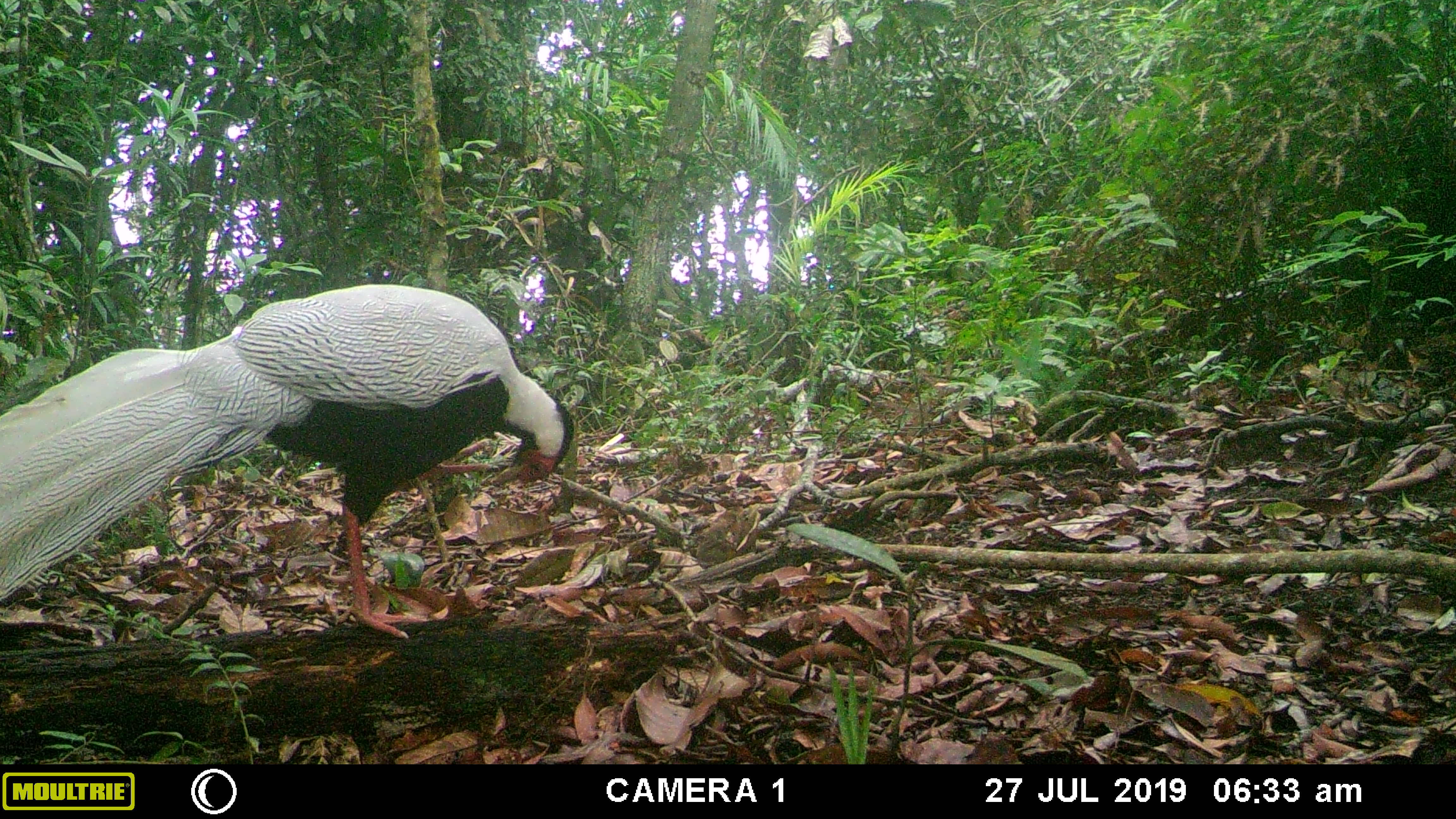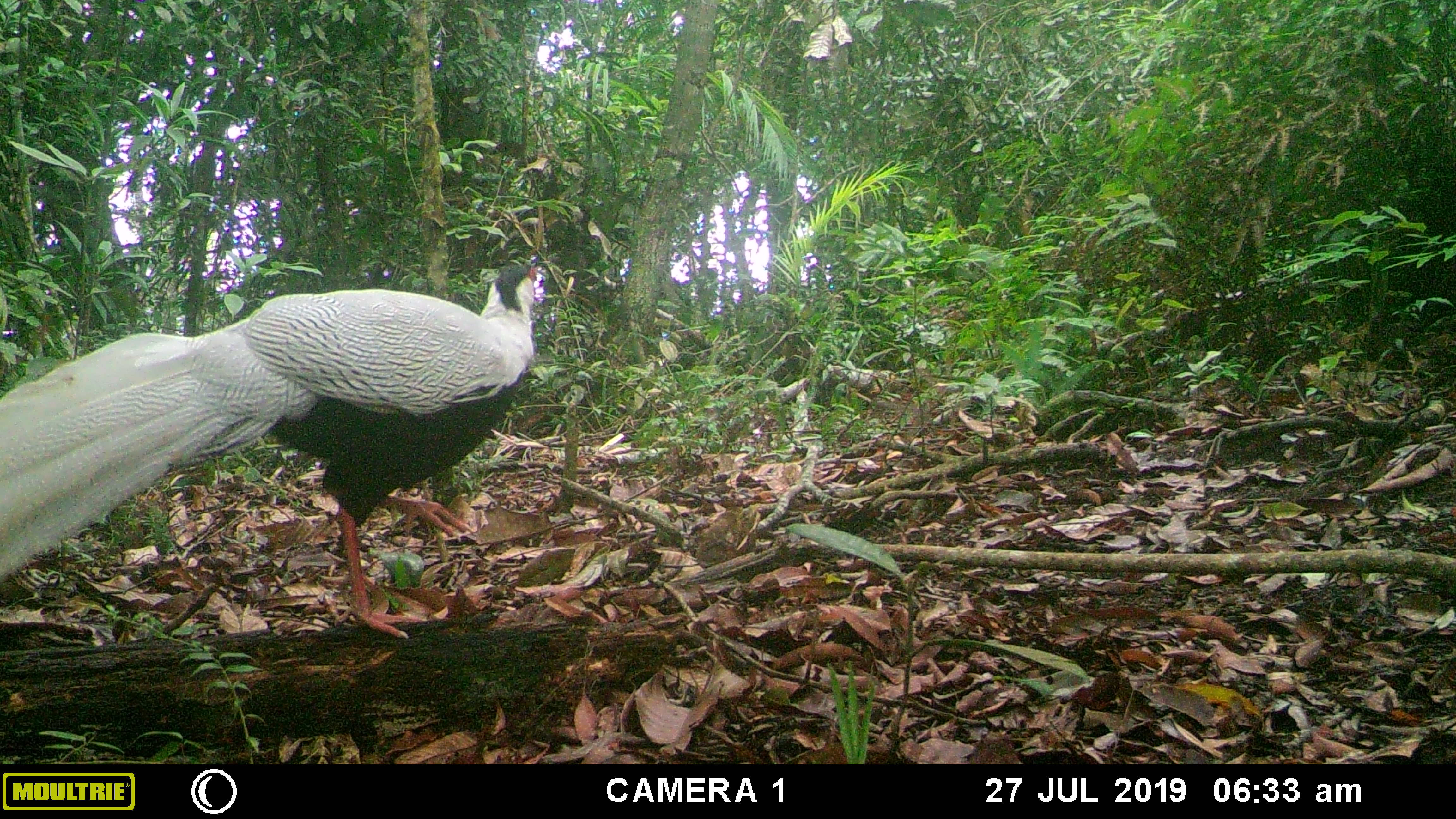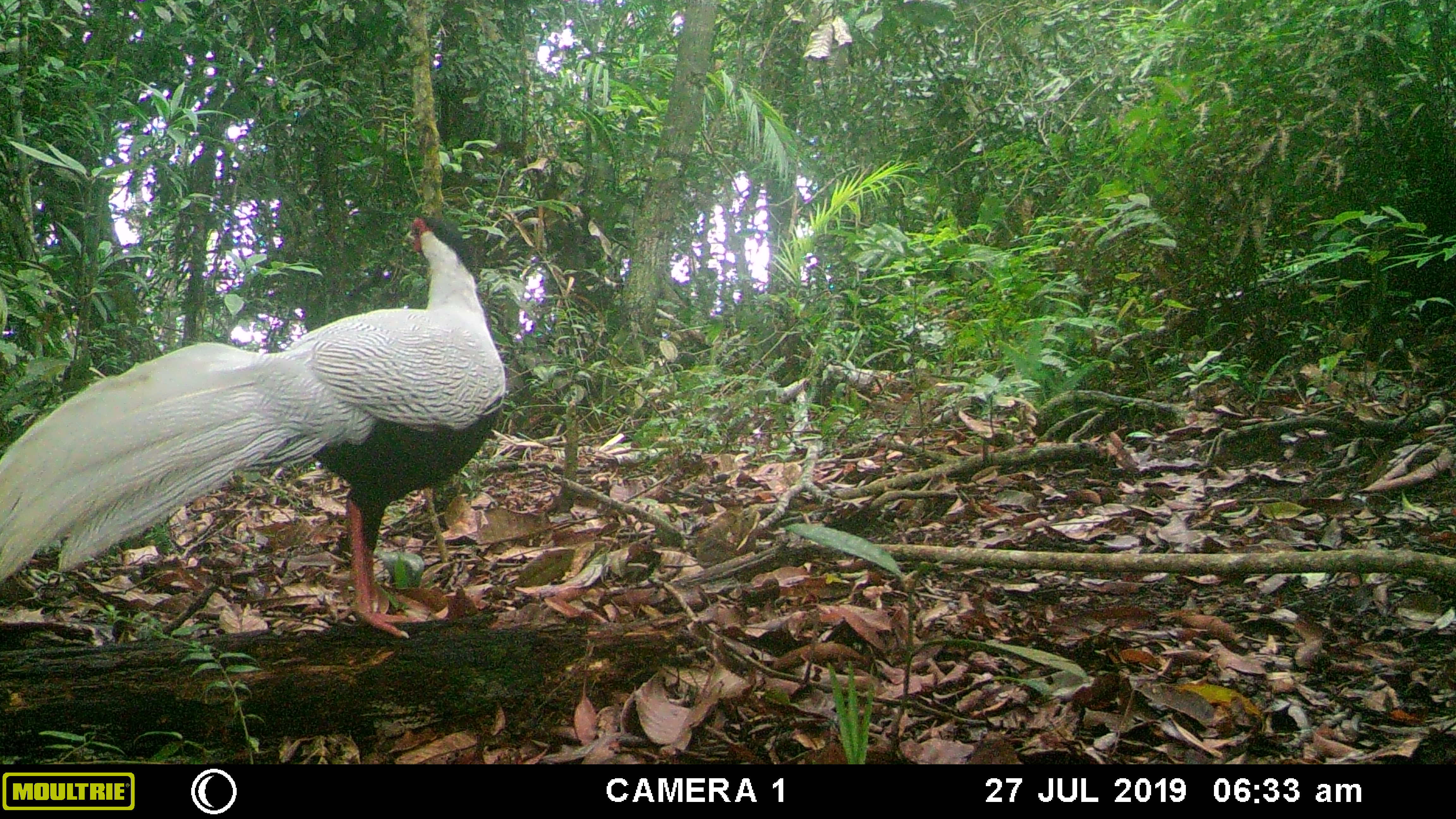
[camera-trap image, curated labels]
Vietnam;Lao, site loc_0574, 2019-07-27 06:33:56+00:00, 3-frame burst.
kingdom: Animalia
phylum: Chordata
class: Aves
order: Galliformes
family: Phasianidae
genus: Lophura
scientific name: Lophura nycthemera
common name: silver pheasant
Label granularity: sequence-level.